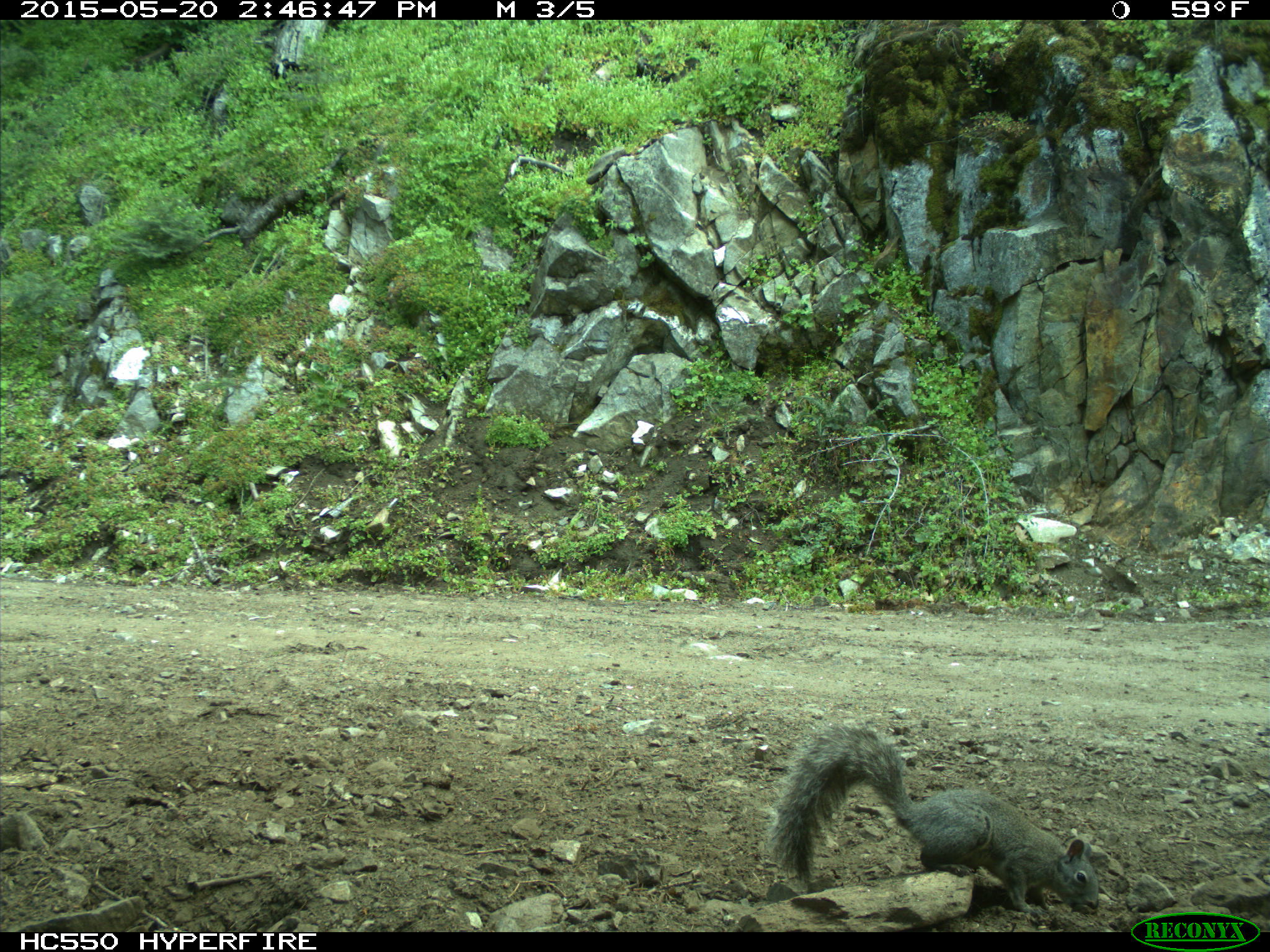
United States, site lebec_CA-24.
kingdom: Animalia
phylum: Chordata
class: Mammalia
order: Rodentia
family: Sciuridae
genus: Sciurus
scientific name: Sciurus carolinensis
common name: eastern gray squirrel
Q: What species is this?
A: Sciurus carolinensis (eastern gray squirrel).